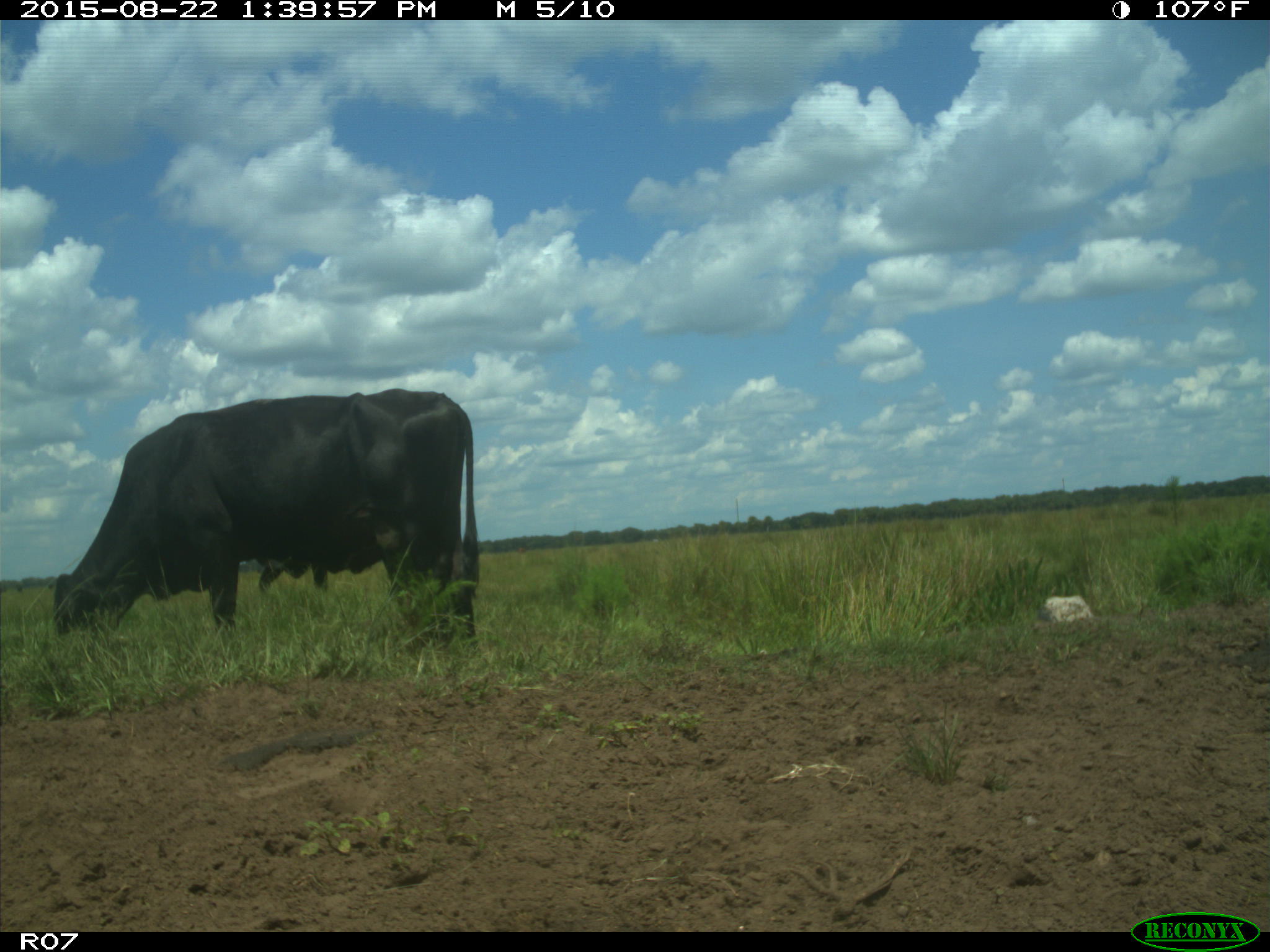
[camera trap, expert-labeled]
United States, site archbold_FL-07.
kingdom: Animalia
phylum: Chordata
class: Mammalia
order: Artiodactyla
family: Bovidae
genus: Bos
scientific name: Bos taurus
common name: domestic cow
Bos taurus (domestic cow).